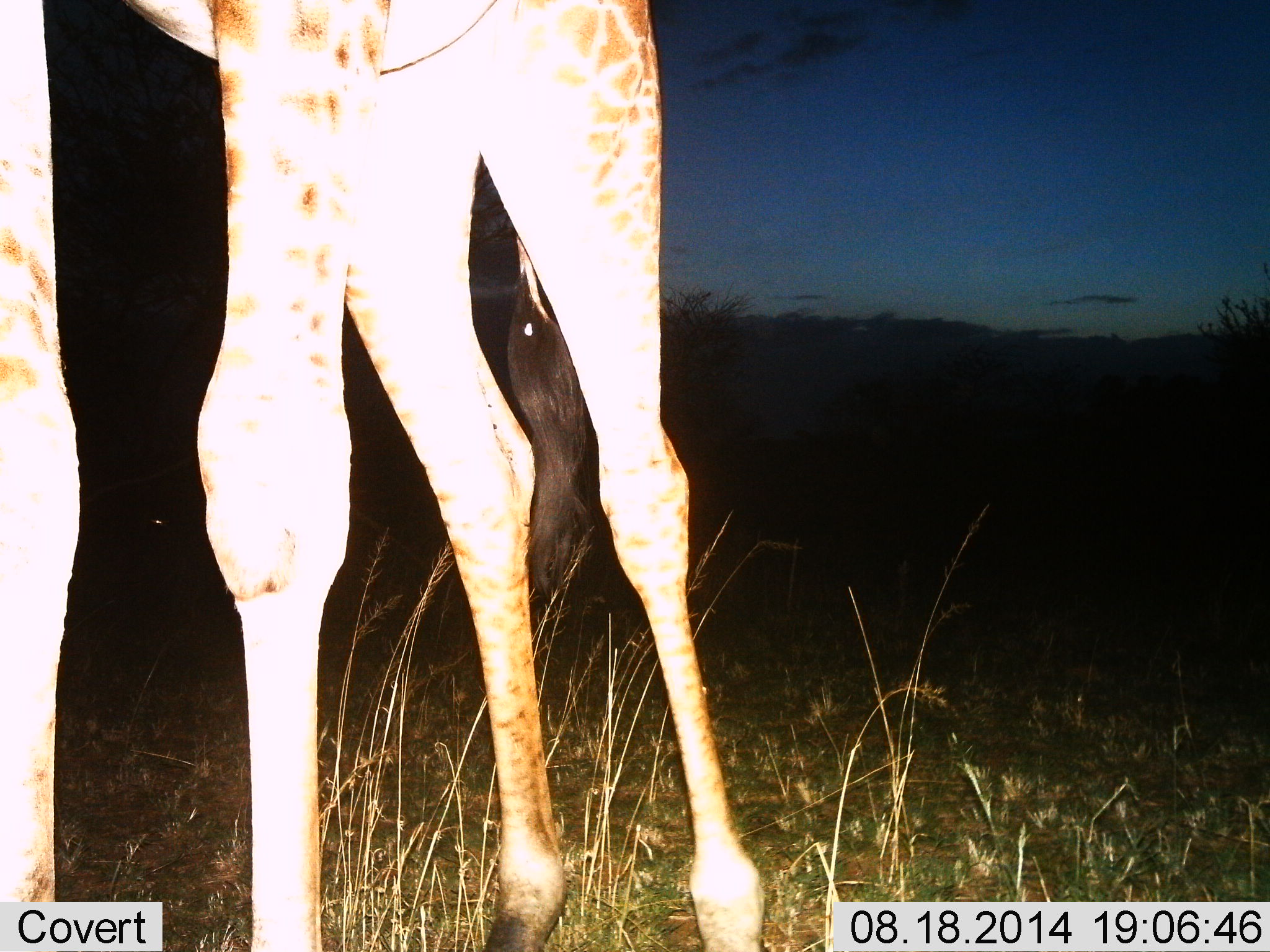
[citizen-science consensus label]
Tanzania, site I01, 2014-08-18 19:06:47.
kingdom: Animalia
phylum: Chordata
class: Mammalia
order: Artiodactyla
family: Giraffidae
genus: Giraffa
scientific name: Giraffa camelopardalis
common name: giraffe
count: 1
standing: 100%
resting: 0%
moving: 0%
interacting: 0%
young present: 0%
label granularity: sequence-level